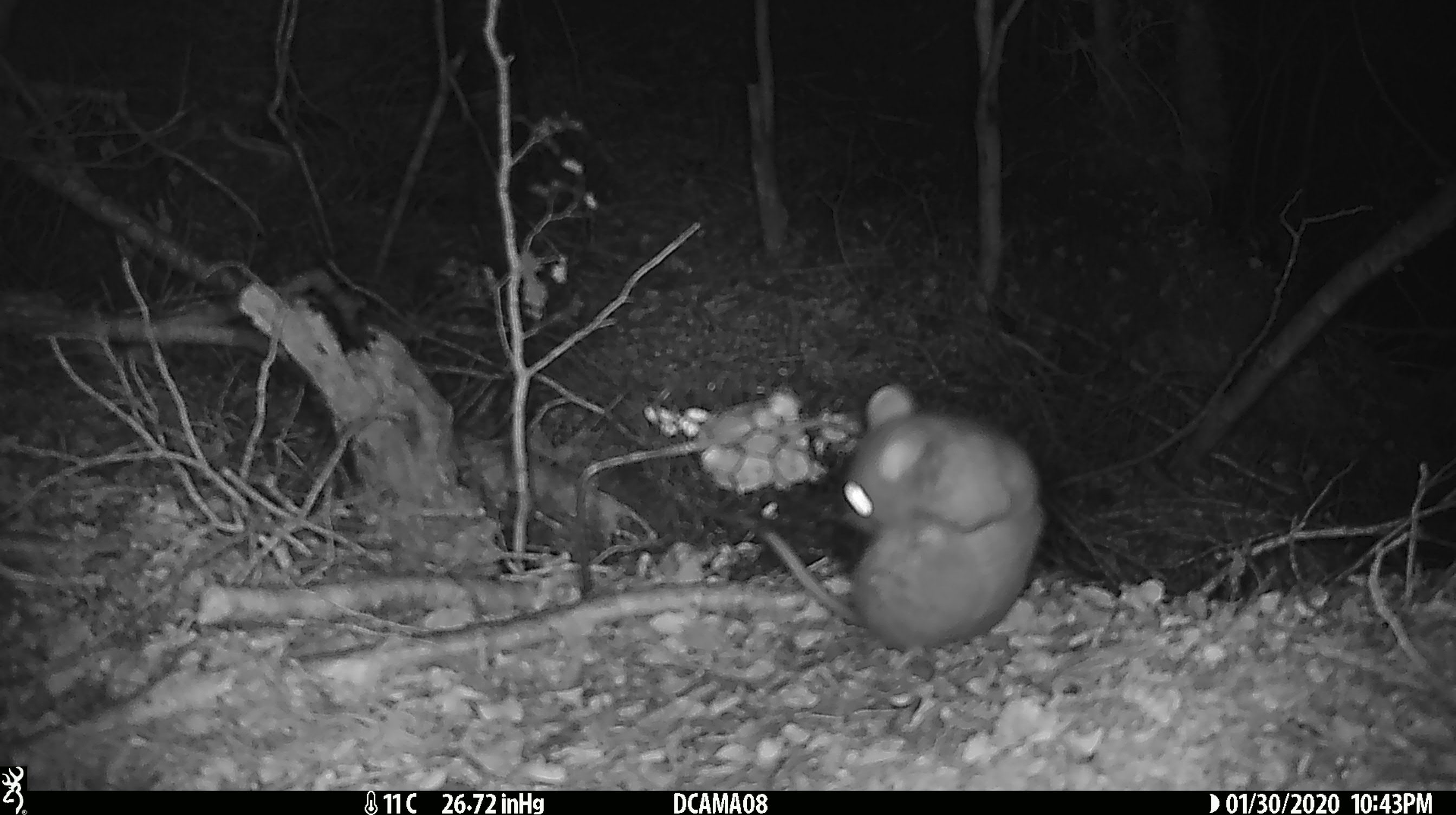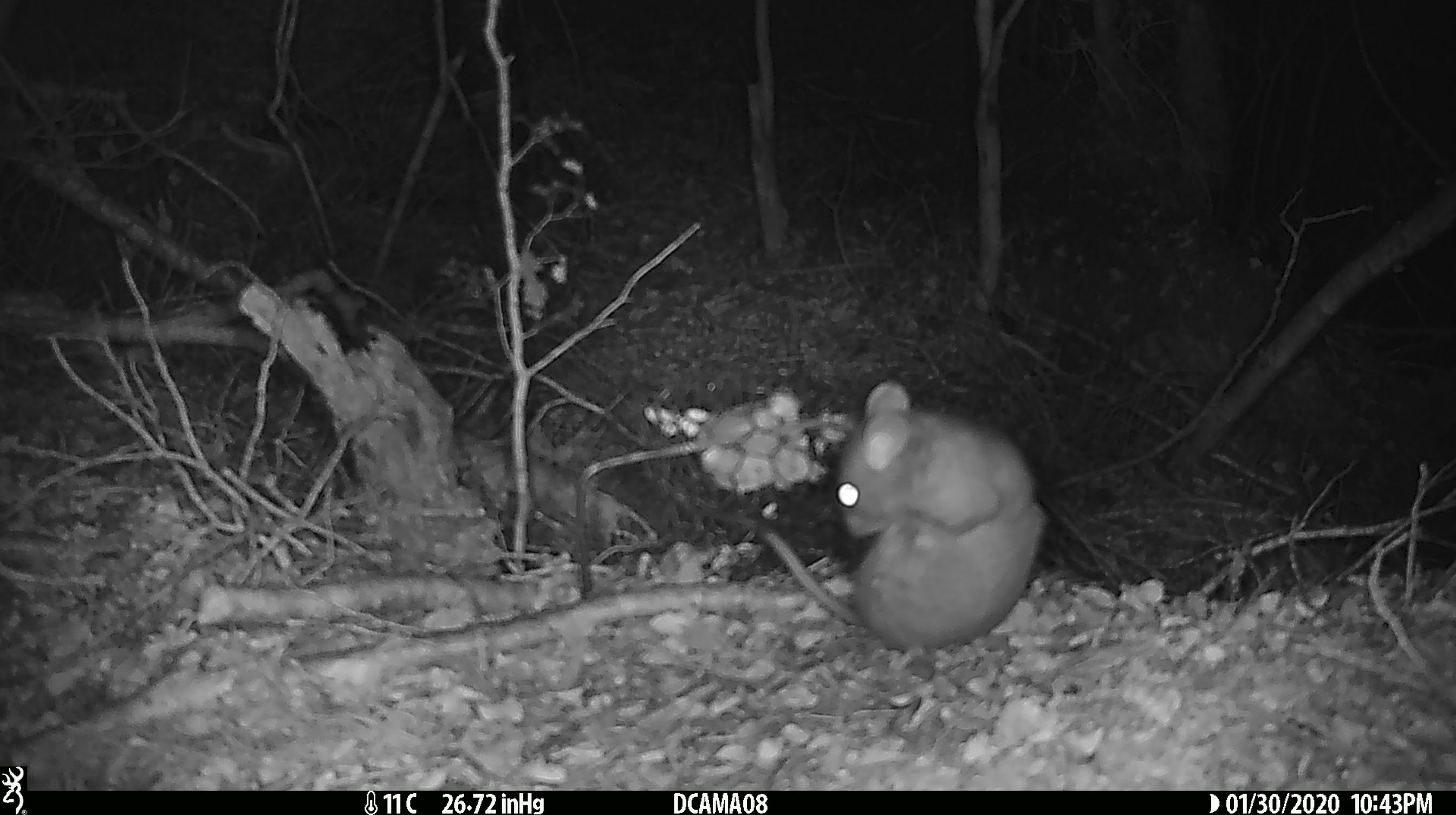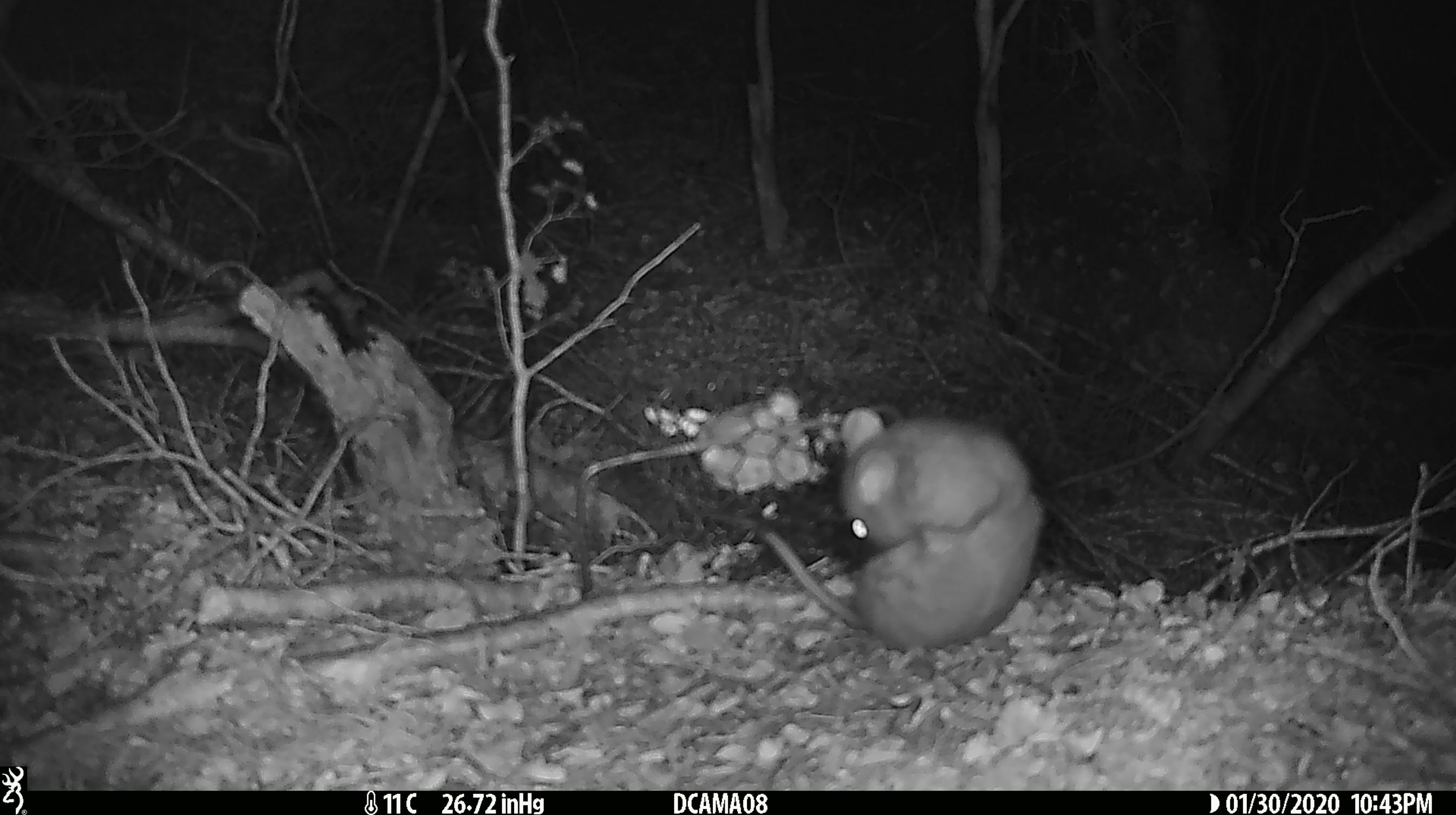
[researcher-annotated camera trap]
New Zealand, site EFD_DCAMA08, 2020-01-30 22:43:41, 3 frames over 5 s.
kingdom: Animalia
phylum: Chordata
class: Mammalia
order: Rodentia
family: Muridae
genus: Rattus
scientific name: Rattus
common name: rat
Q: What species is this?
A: Rat (Rattus).